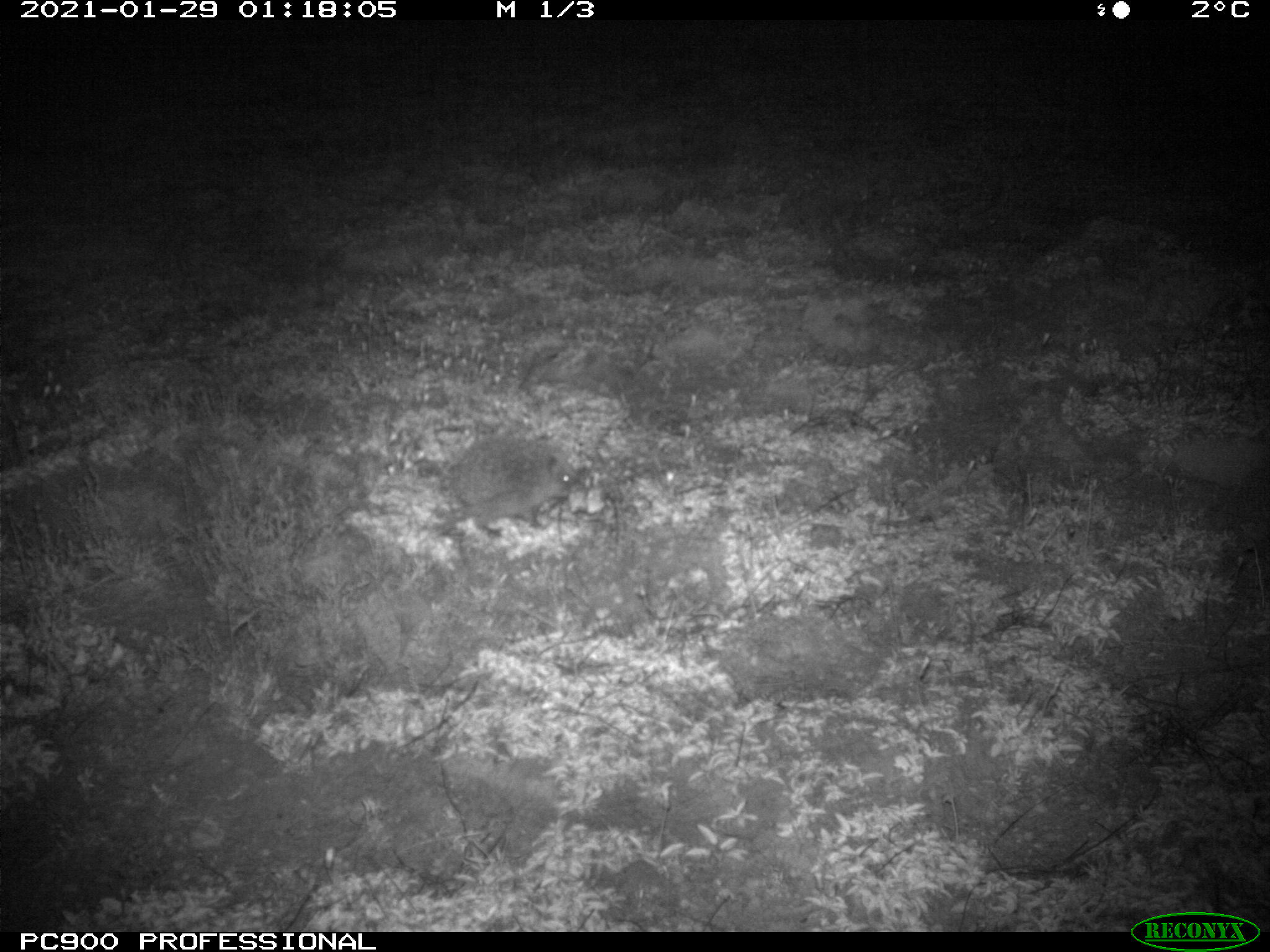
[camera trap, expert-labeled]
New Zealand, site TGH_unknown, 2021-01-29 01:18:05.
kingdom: Animalia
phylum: Chordata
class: Mammalia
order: Eulipotyphla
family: Erinaceidae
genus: Erinaceus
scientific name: Erinaceus europaeus europaeus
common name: european hedgehog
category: hedgehog